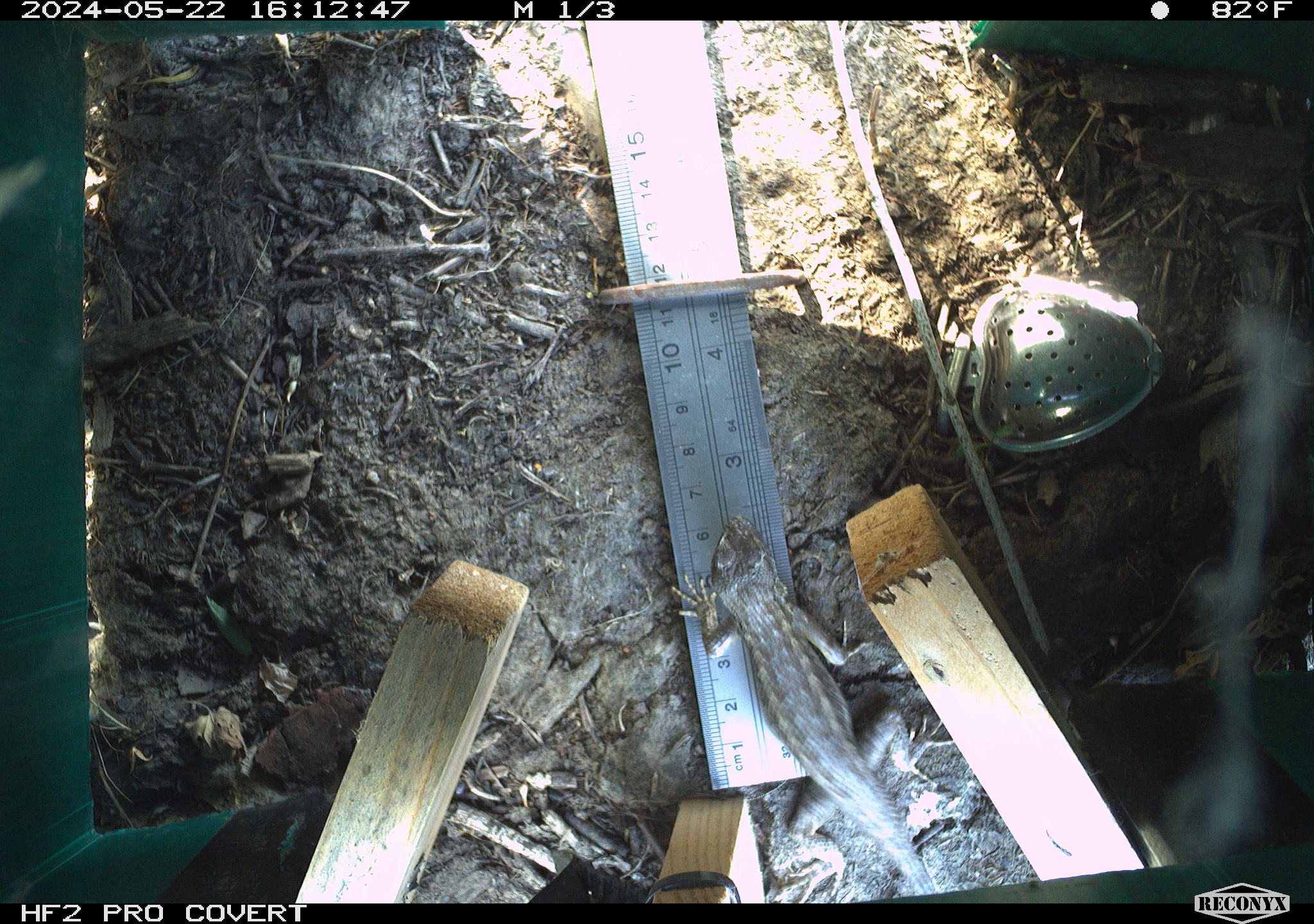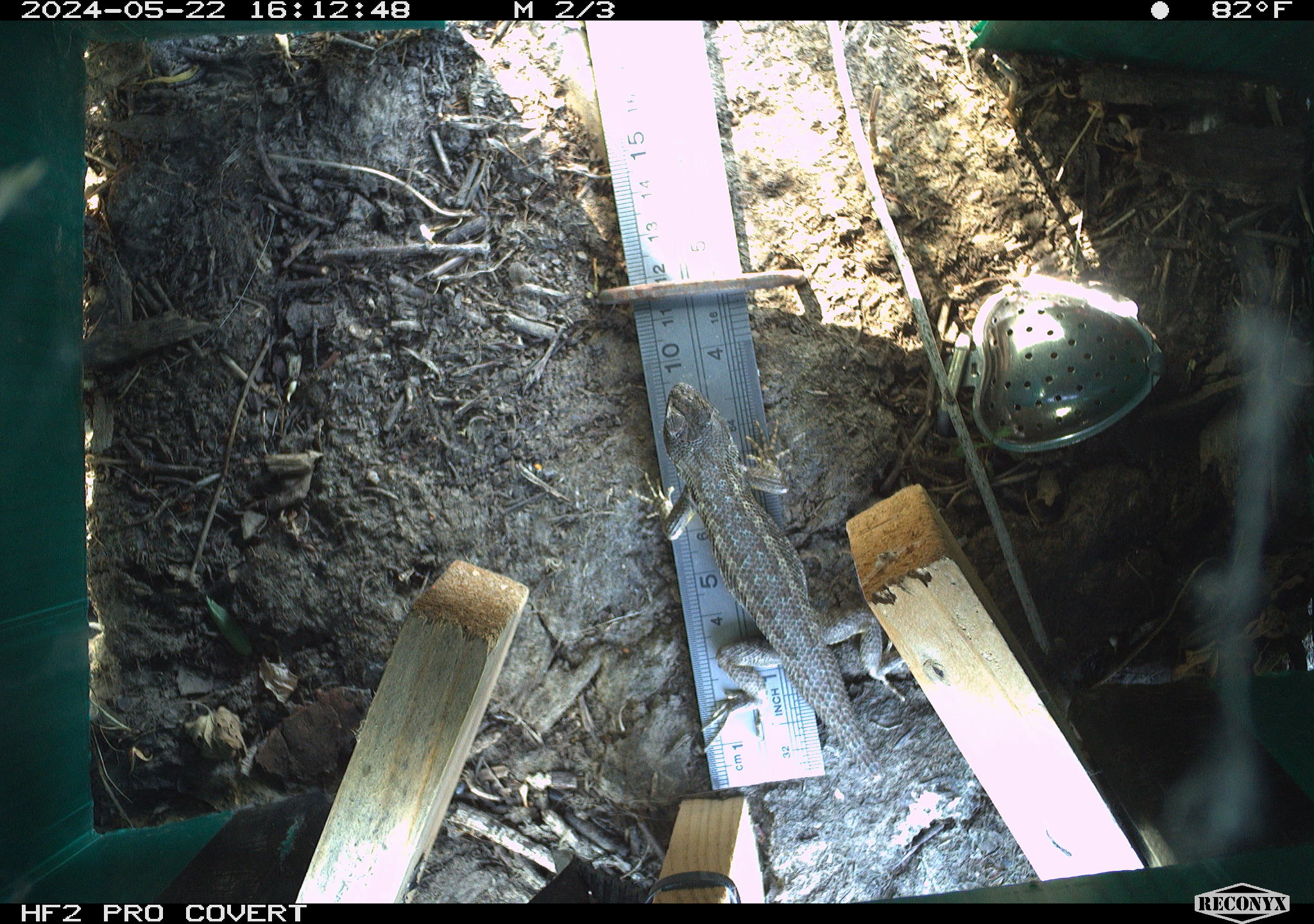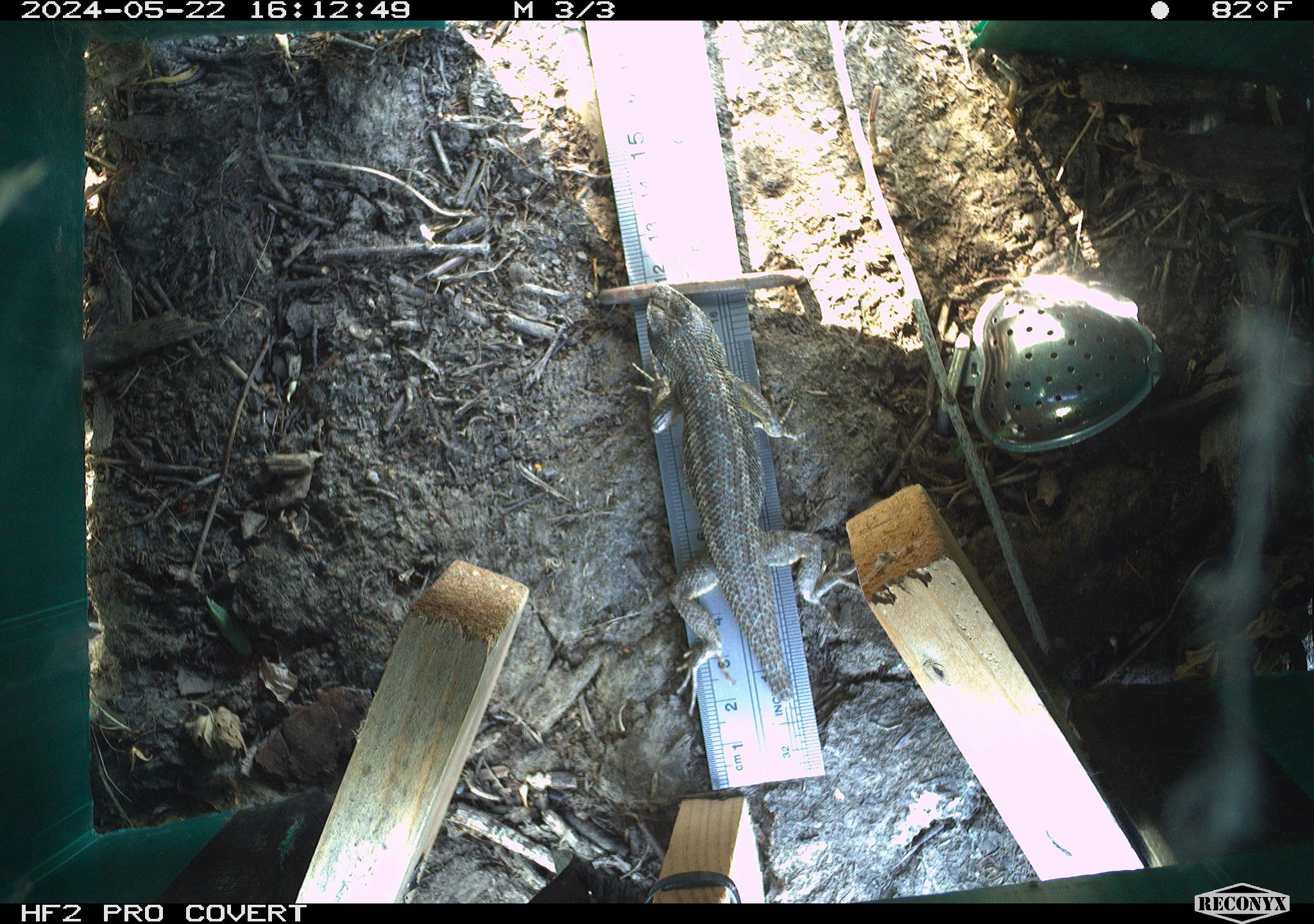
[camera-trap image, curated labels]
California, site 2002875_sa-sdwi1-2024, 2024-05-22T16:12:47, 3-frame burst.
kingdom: Animalia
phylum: Chordata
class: Reptilia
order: Squamata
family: Phrynosomatidae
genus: Sceloporus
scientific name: Sceloporus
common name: spiny lizards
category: sceloporus species